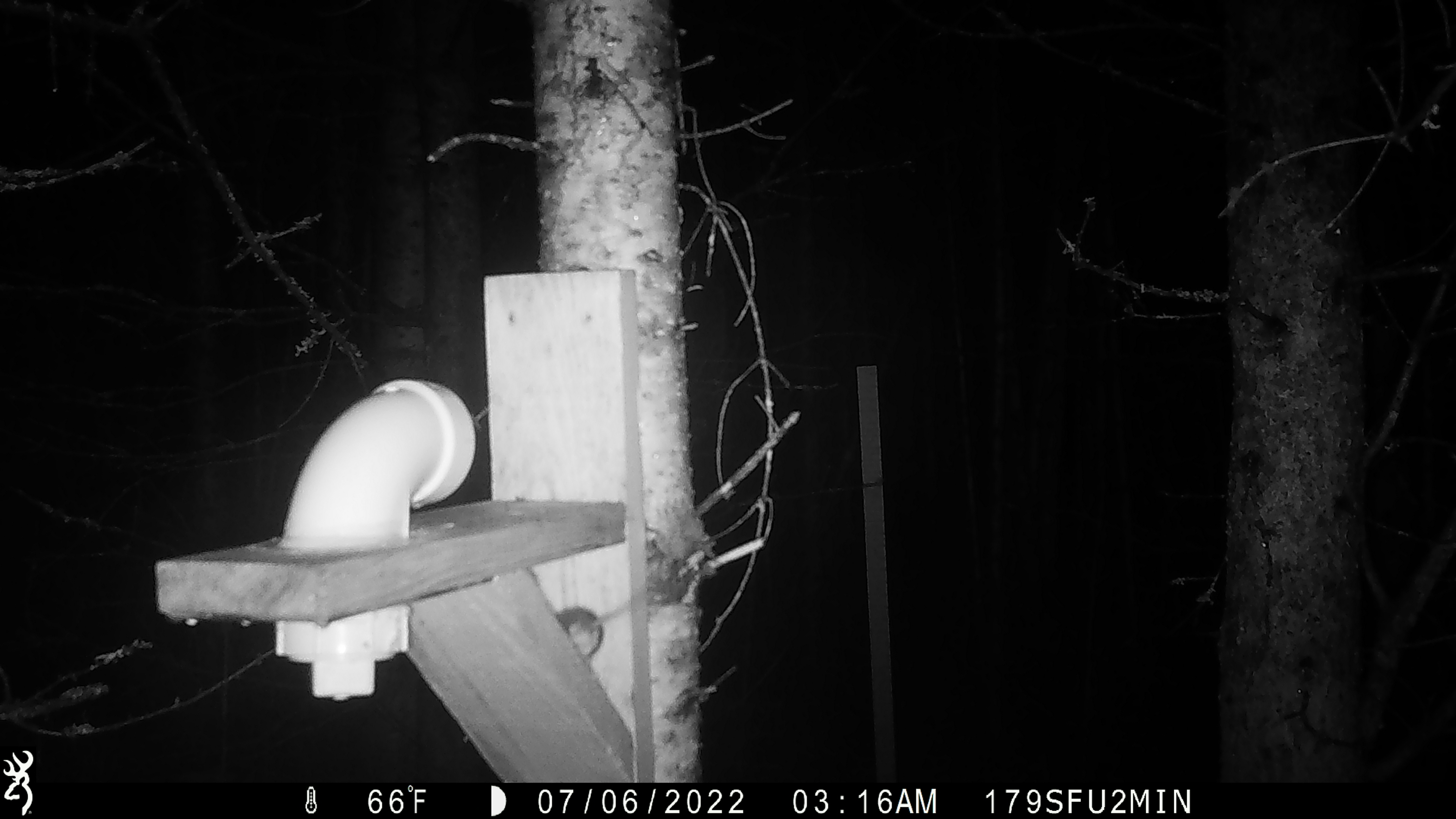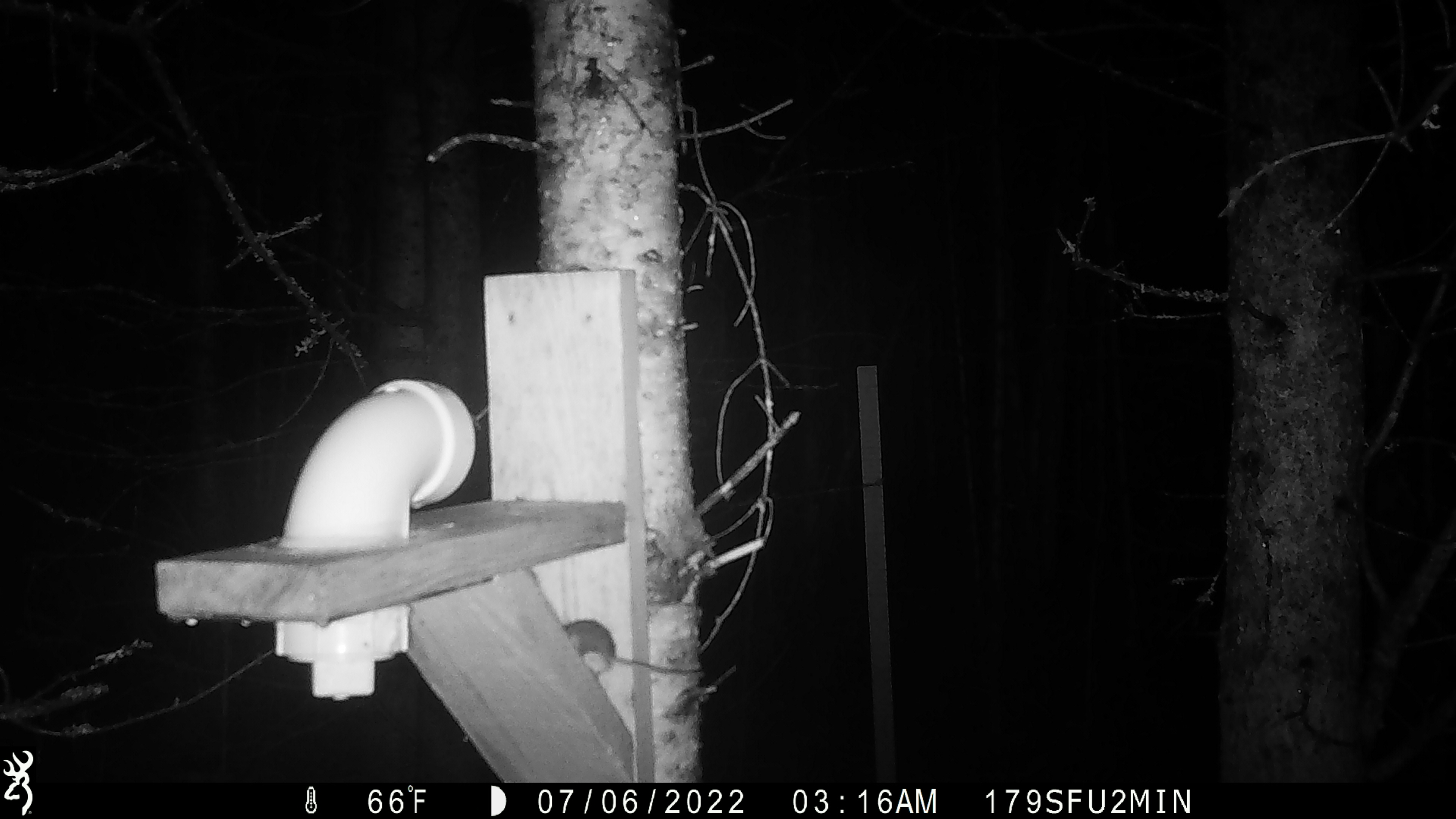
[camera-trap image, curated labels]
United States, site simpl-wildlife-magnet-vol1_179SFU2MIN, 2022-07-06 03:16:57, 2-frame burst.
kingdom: Animalia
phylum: Chordata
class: Mammalia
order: Rodentia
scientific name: Rodentia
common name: mouse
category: mouse sp.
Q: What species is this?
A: Mouse sp. (mouse) (Rodentia).